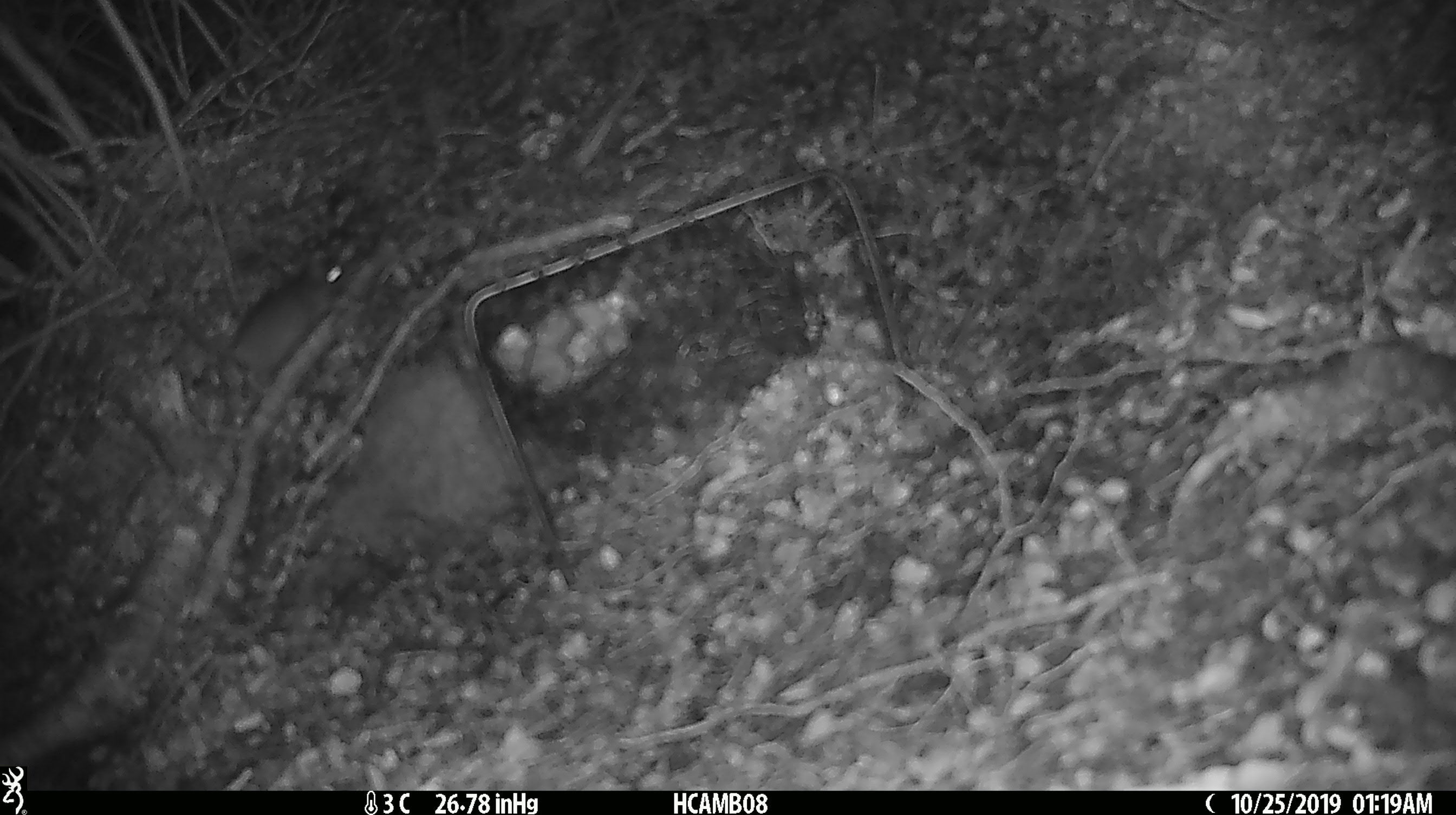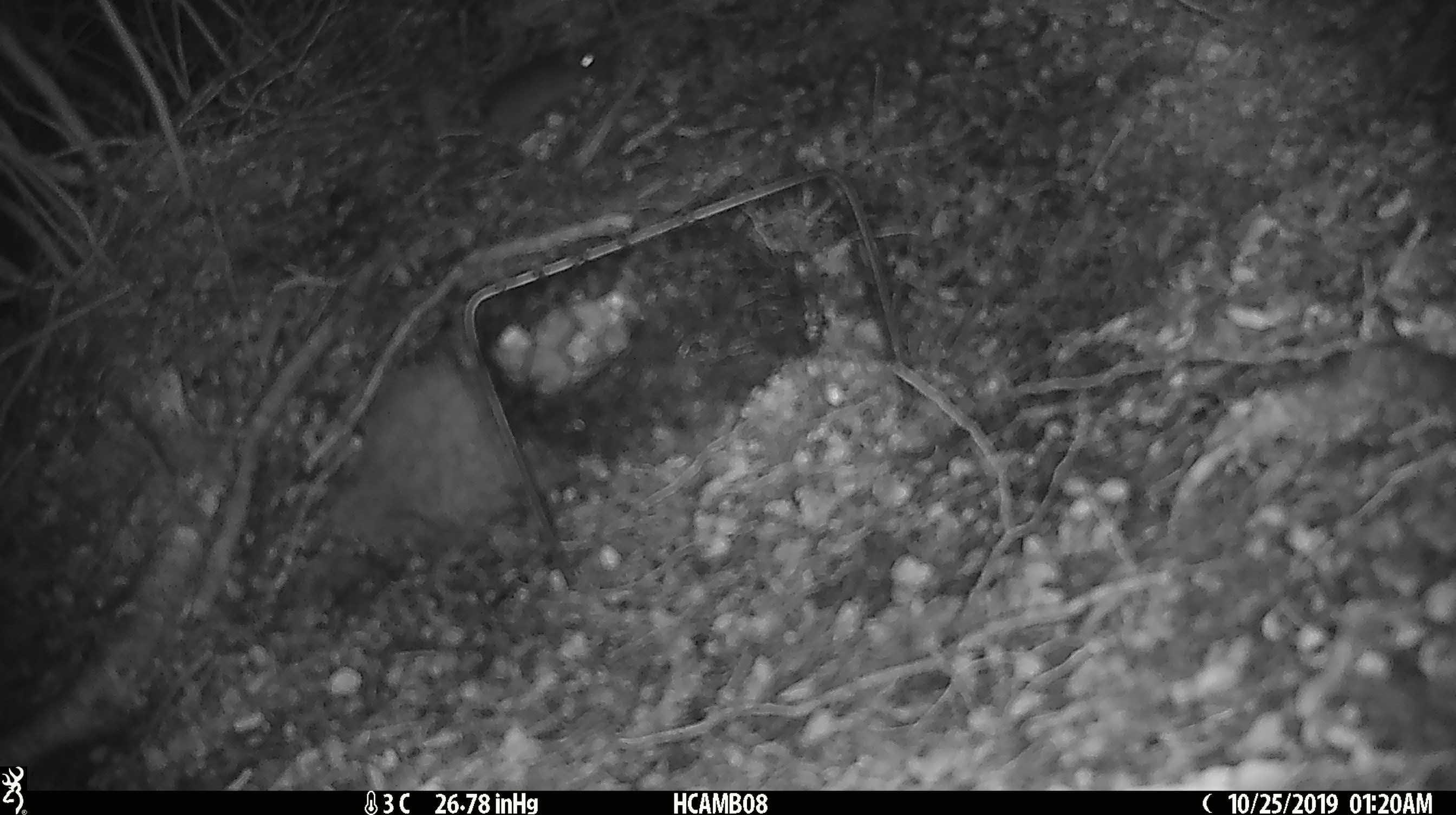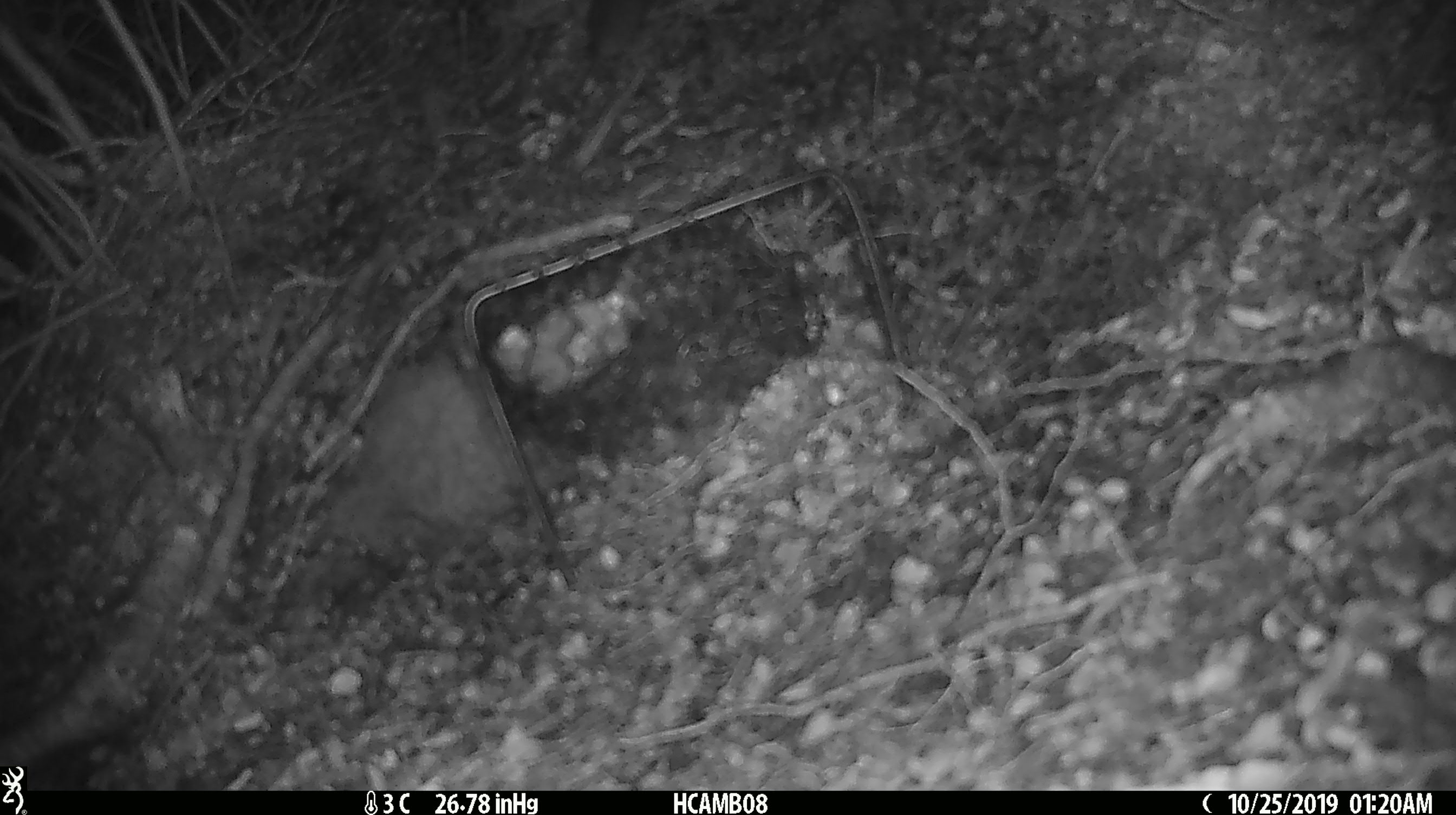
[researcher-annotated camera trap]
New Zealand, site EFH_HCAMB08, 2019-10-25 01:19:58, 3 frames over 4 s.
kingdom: Animalia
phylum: Chordata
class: Mammalia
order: Rodentia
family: Muridae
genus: Mus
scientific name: Mus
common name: mouse